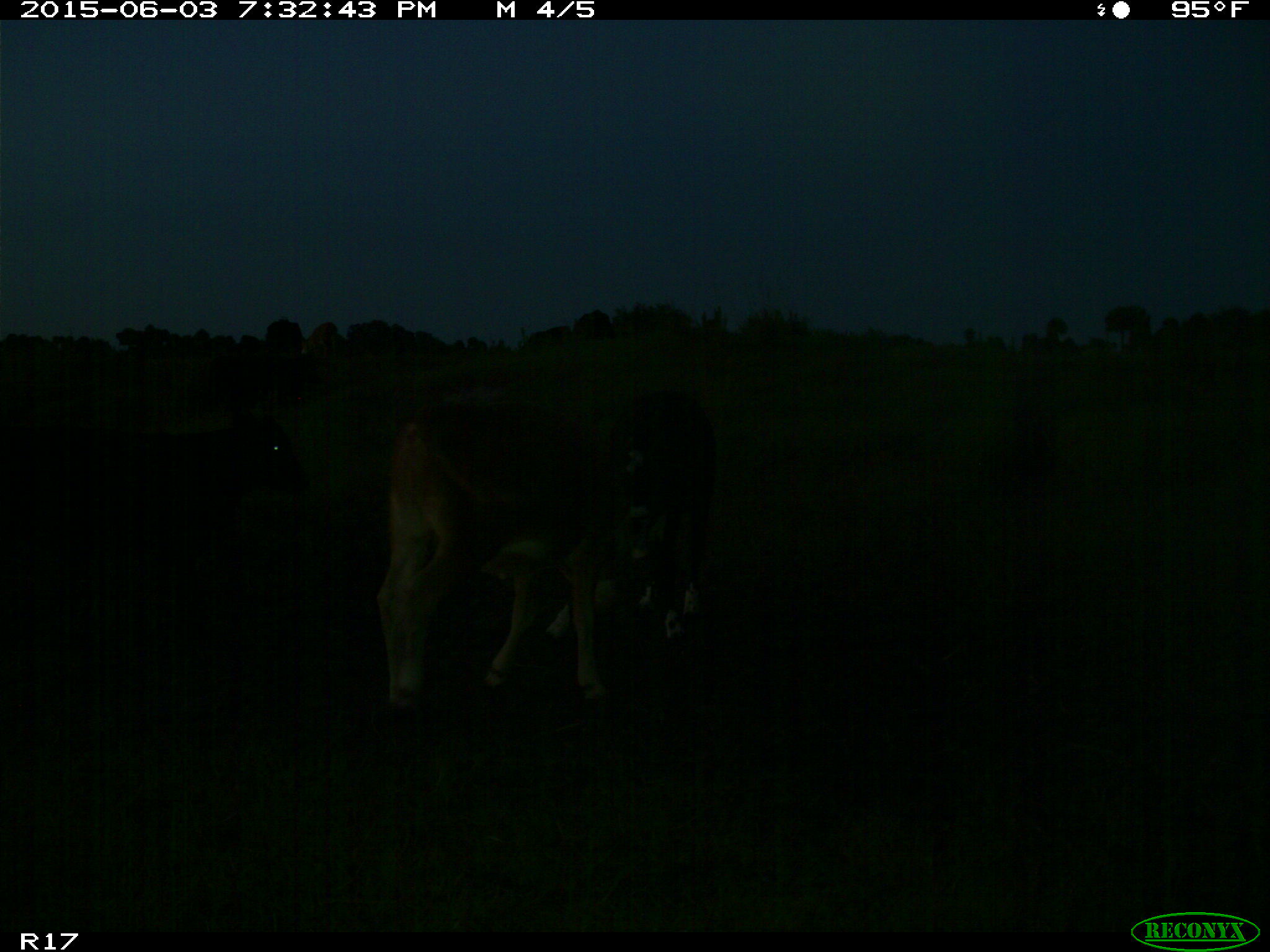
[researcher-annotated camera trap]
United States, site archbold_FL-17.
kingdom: Animalia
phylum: Chordata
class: Mammalia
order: Artiodactyla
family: Bovidae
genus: Bos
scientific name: Bos taurus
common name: domestic cow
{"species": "Bos taurus (domestic cow)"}